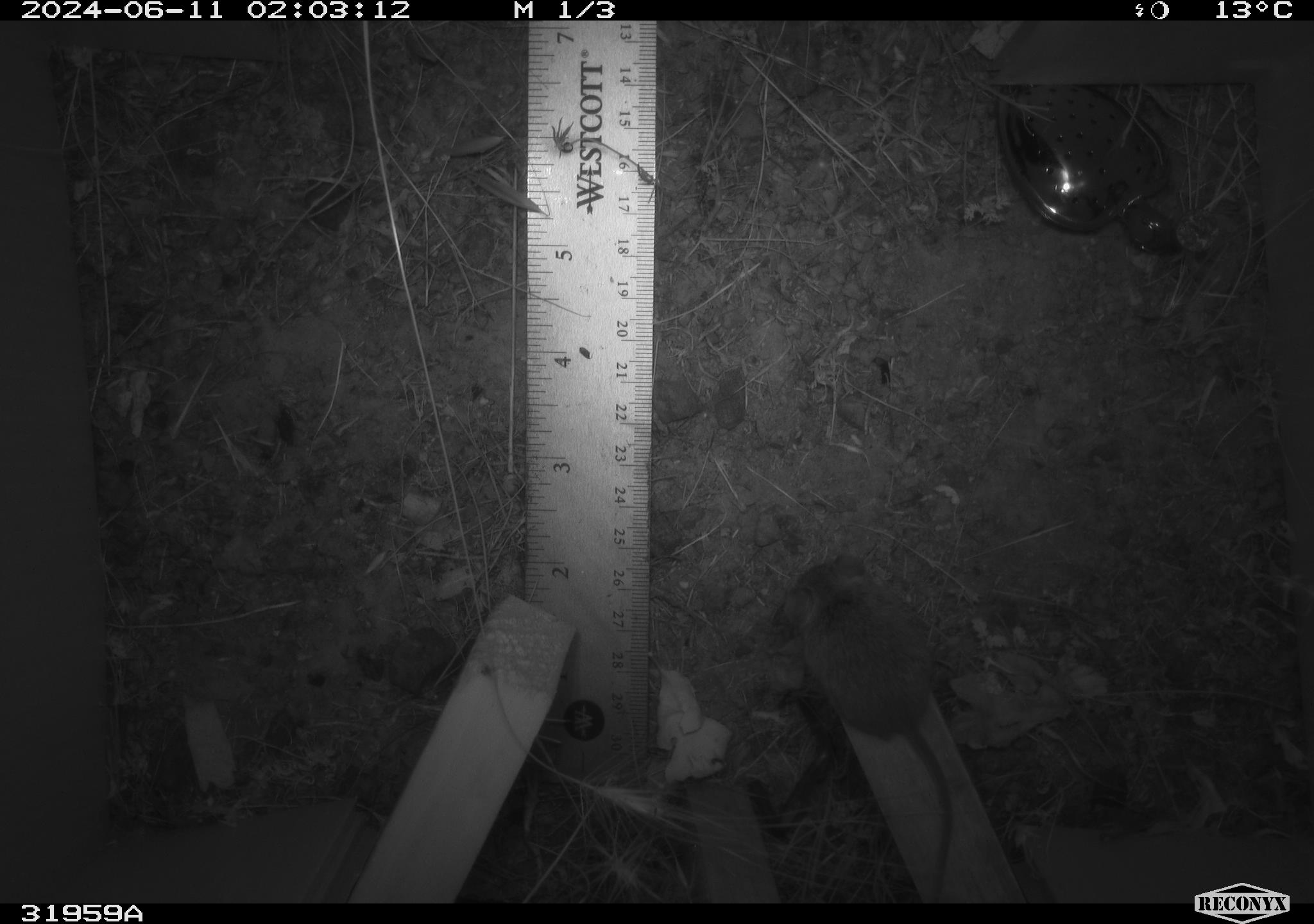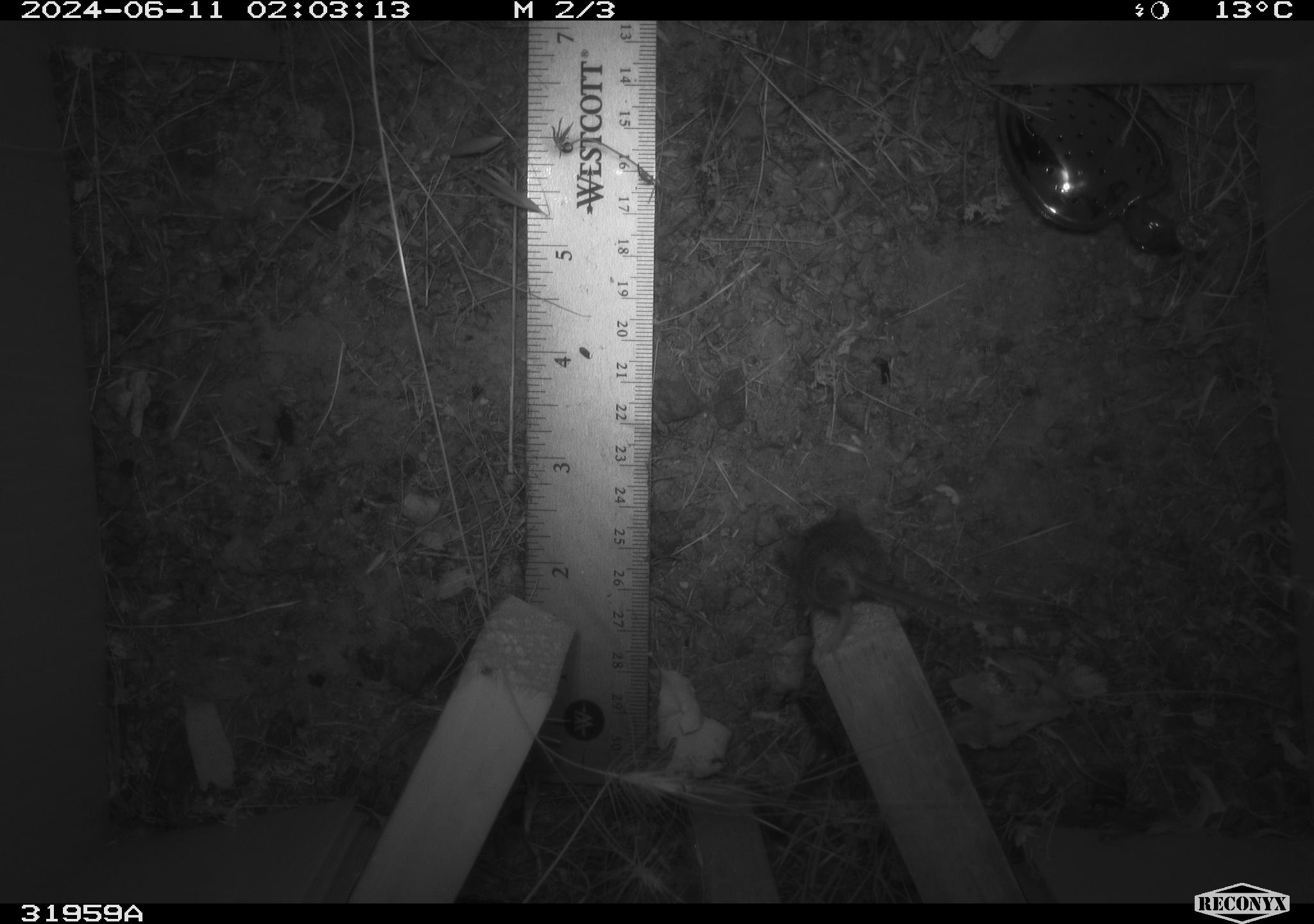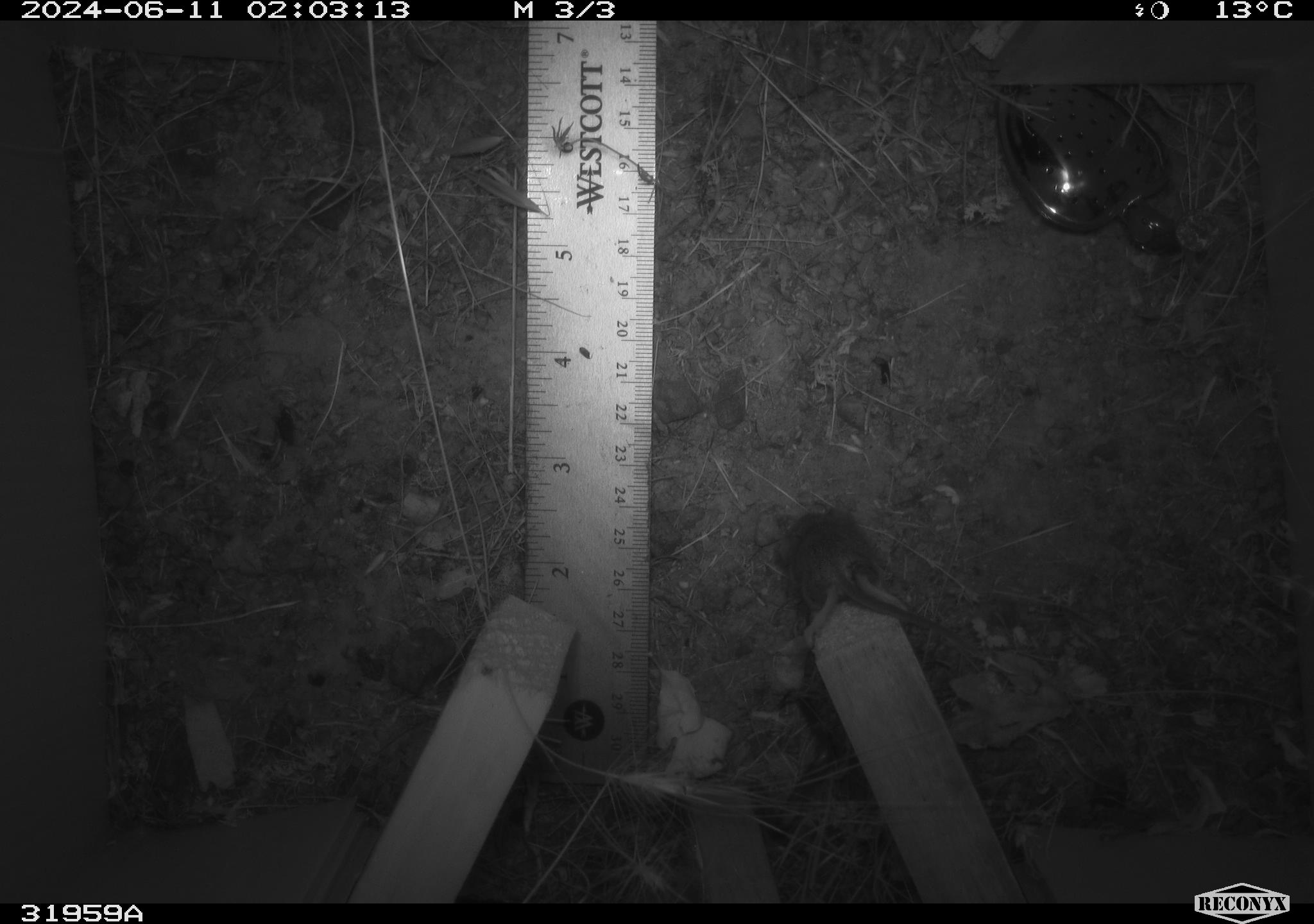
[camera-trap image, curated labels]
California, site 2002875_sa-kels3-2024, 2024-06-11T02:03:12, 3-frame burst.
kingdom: Animalia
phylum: Chordata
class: Mammalia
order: Rodentia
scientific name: Rodentia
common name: mouse species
Mouse species (Rodentia).